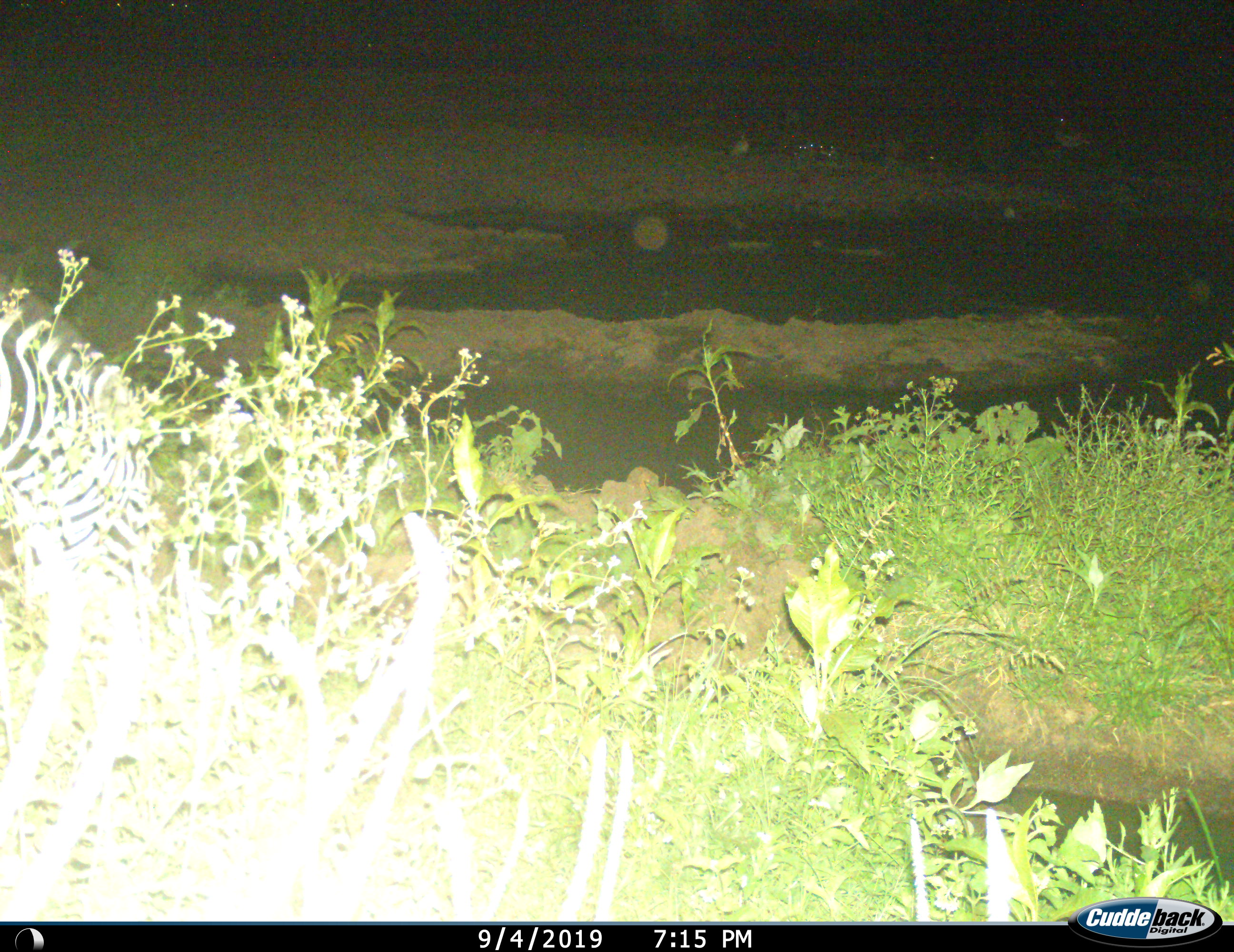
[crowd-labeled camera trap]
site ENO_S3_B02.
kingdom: Animalia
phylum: Chordata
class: Mammalia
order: Perissodactyla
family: Equidae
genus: Equus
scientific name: Equus quagga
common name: plains zebra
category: zebraplains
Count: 1.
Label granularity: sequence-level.